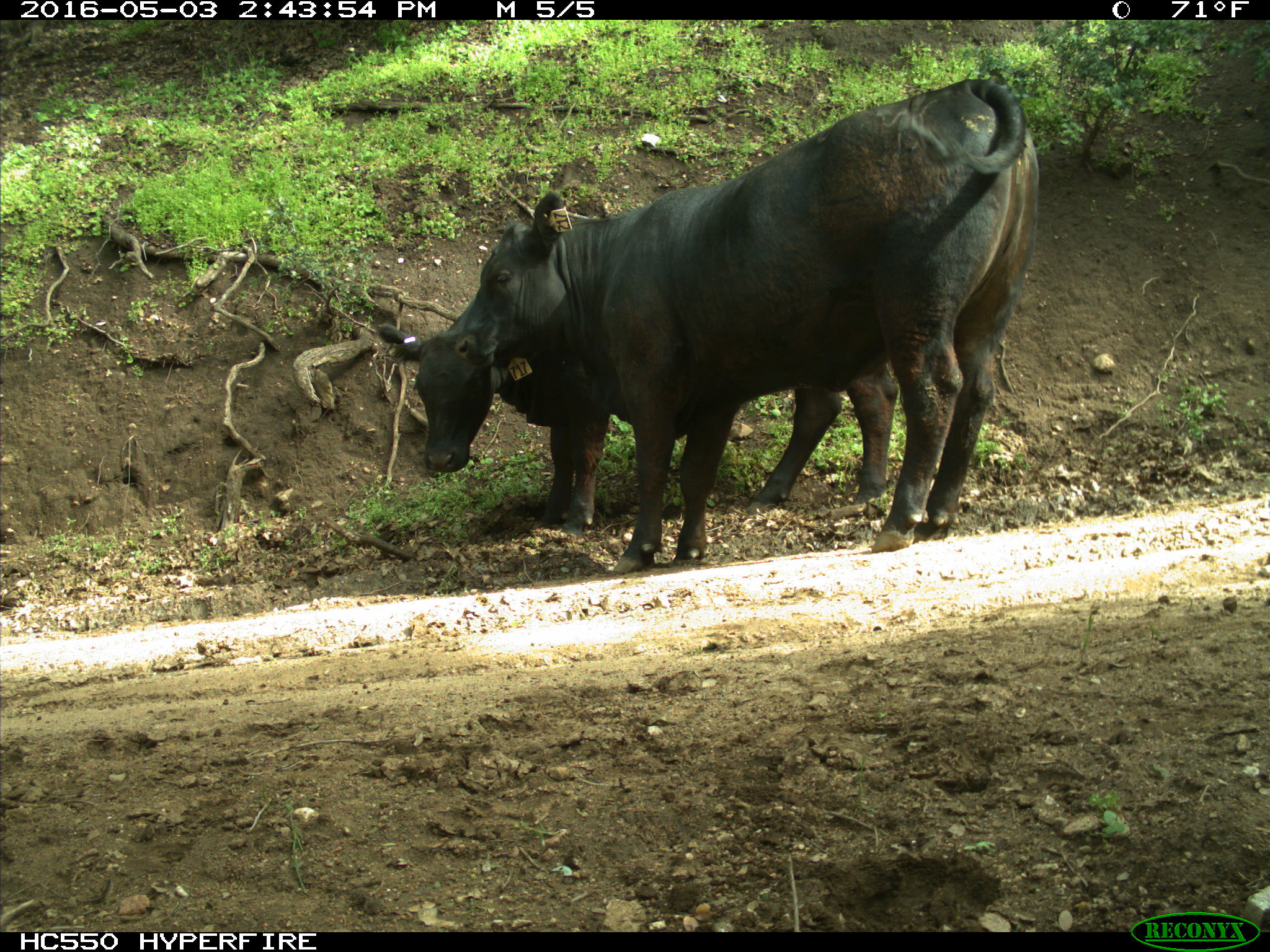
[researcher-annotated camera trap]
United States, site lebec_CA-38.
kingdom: Animalia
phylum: Chordata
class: Mammalia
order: Artiodactyla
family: Bovidae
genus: Bos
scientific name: Bos taurus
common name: domestic cow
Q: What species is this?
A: Bos taurus (domestic cow).